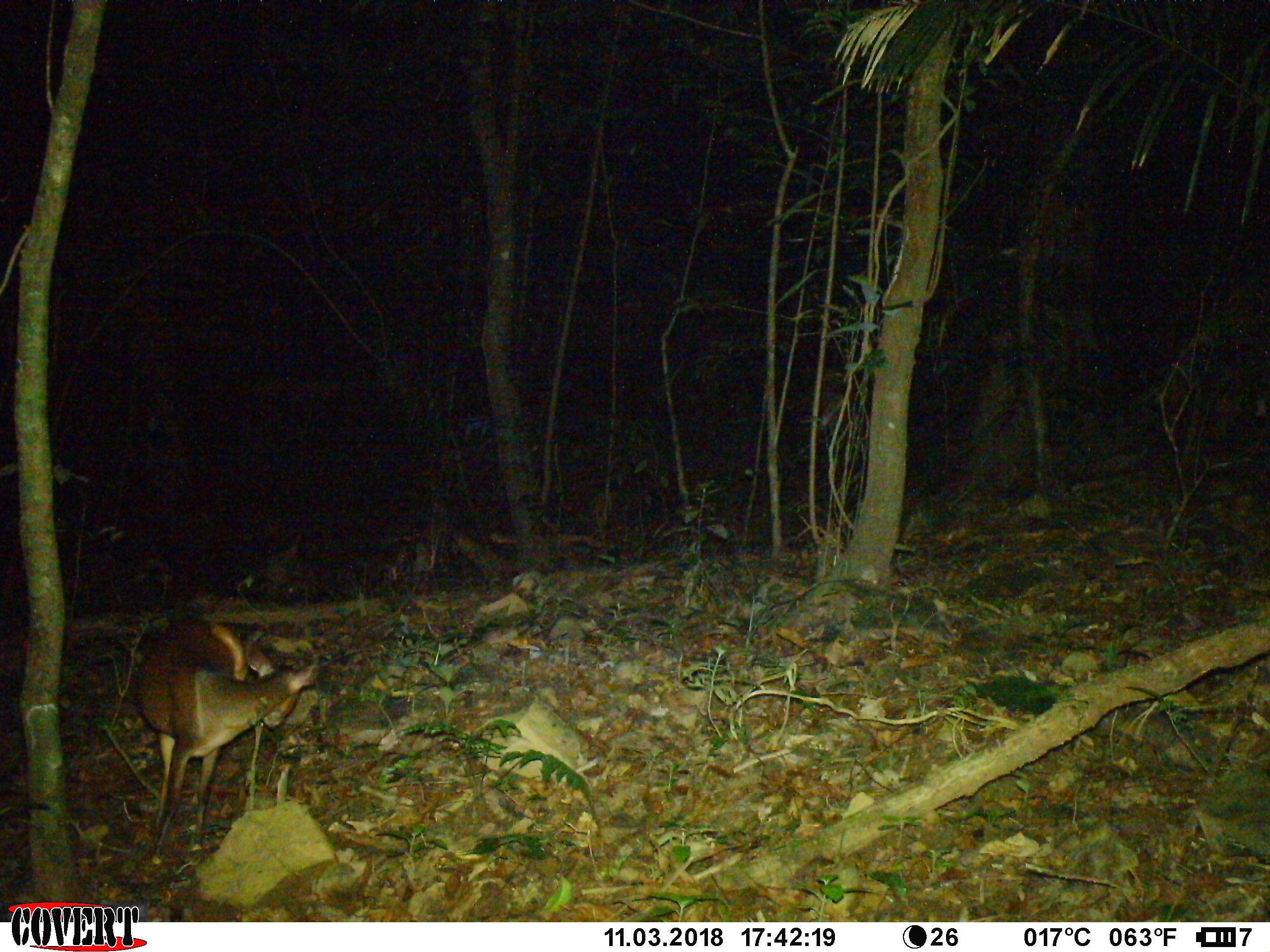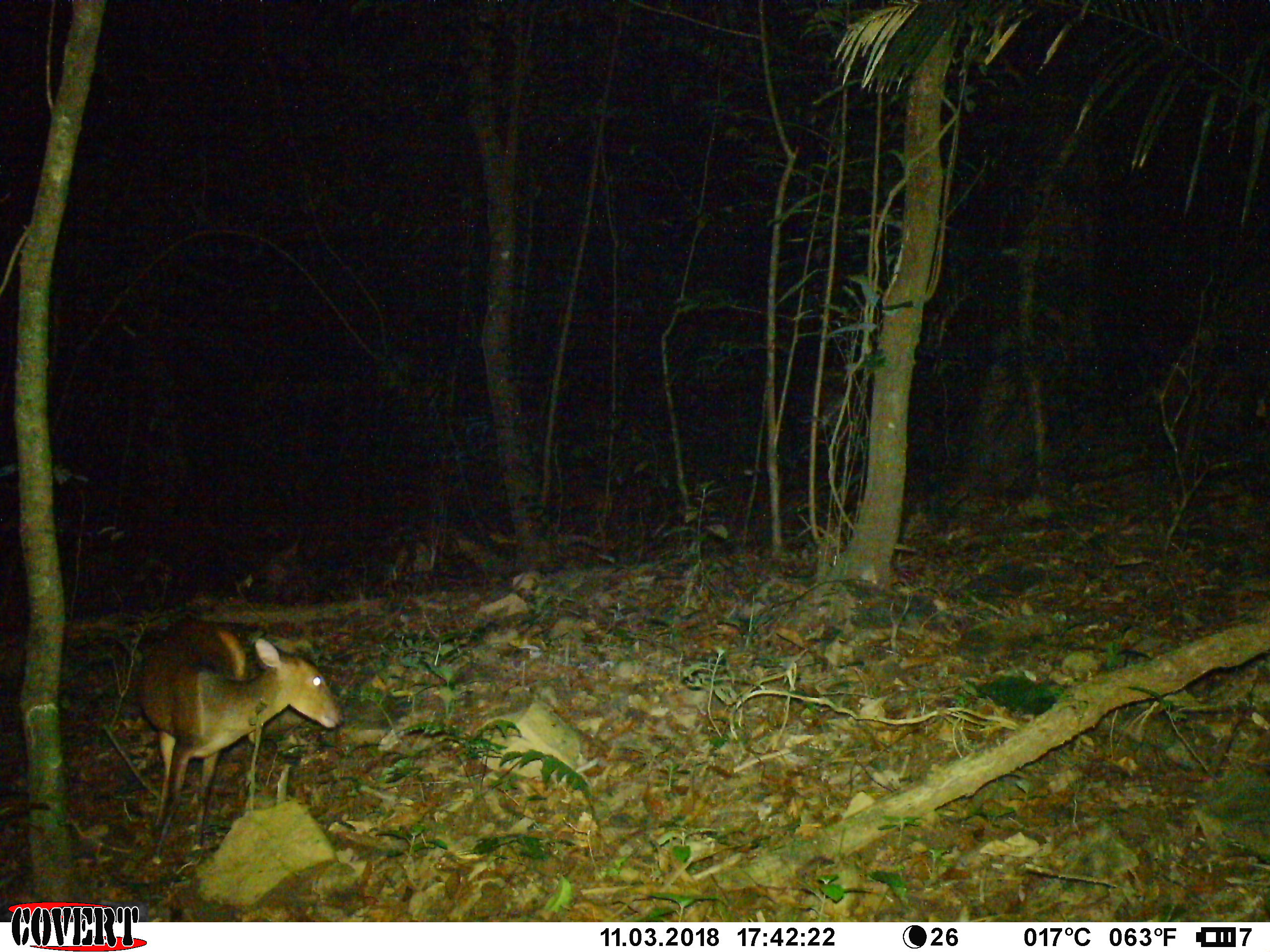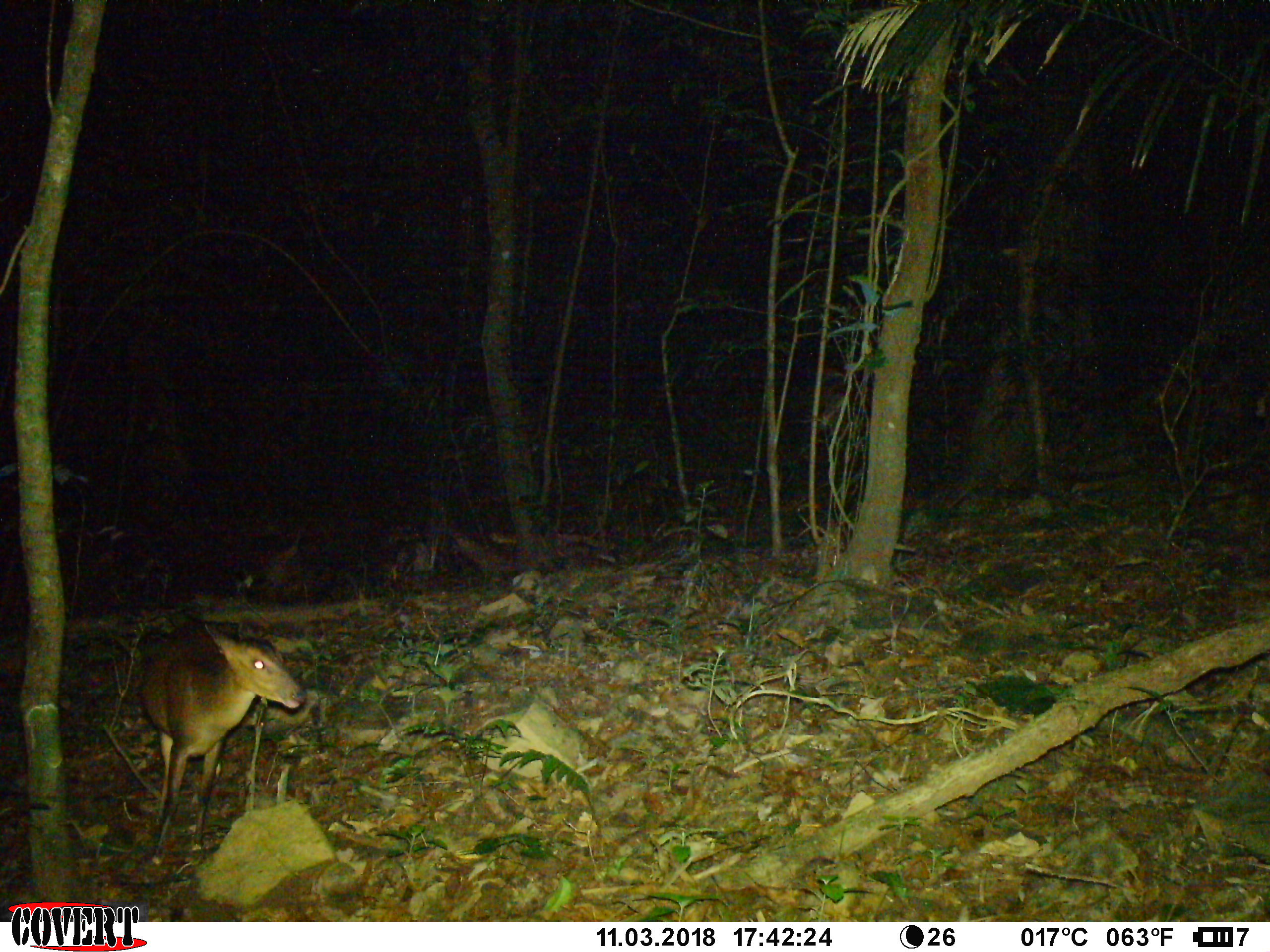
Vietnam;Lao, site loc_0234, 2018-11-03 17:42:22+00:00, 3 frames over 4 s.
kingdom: Animalia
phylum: Chordata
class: Mammalia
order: Artiodactyla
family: Cervidae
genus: Muntiacus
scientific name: Muntiacus vuquangensis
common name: large-antlered muntjac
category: large antlered muntjac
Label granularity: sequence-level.